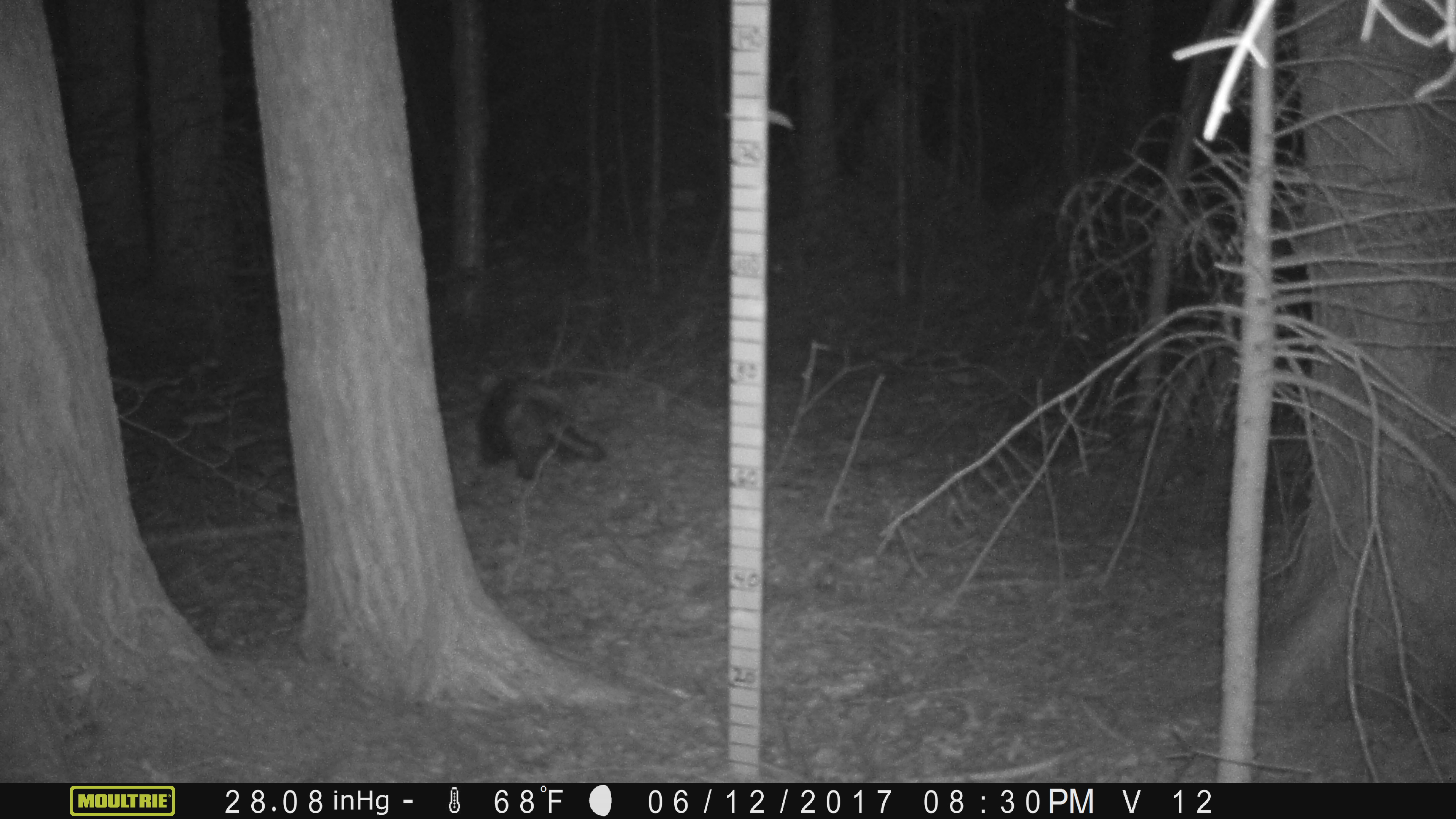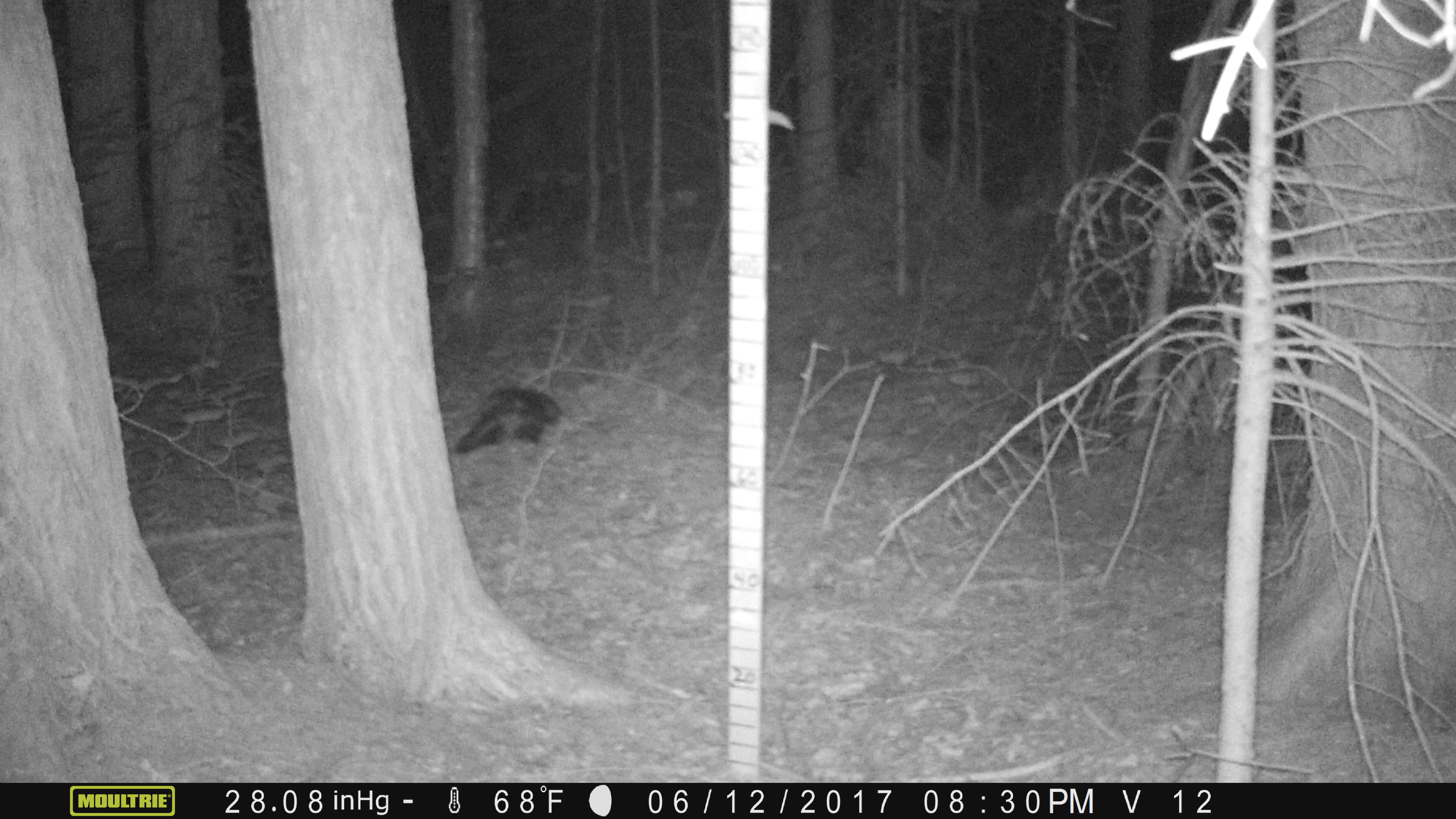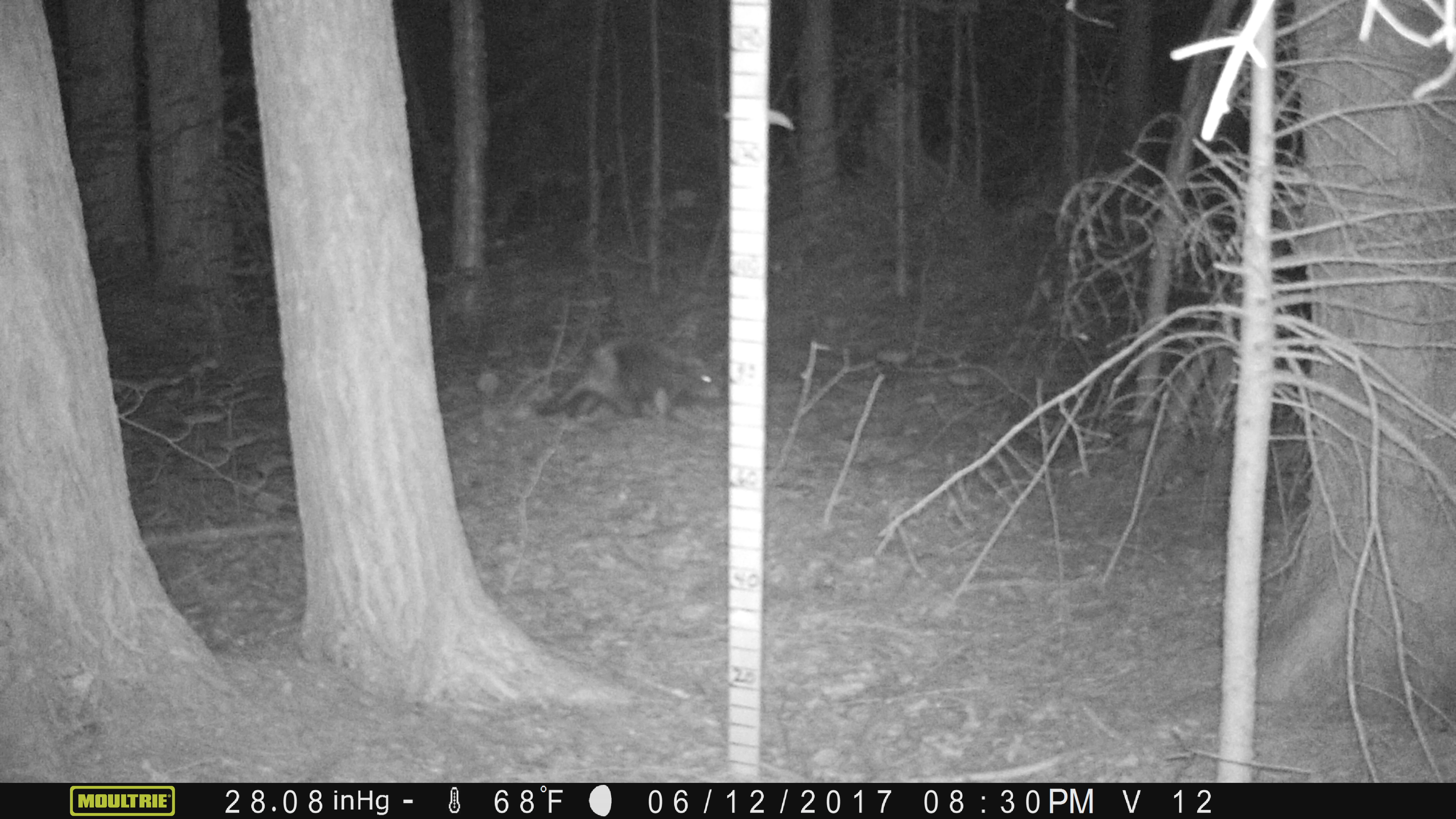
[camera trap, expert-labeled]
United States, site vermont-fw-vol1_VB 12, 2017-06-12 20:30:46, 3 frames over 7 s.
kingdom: Animalia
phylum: Chordata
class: Mammalia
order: Rodentia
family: Erethizontidae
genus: Erethizon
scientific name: Erethizon dorsatum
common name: porcupine